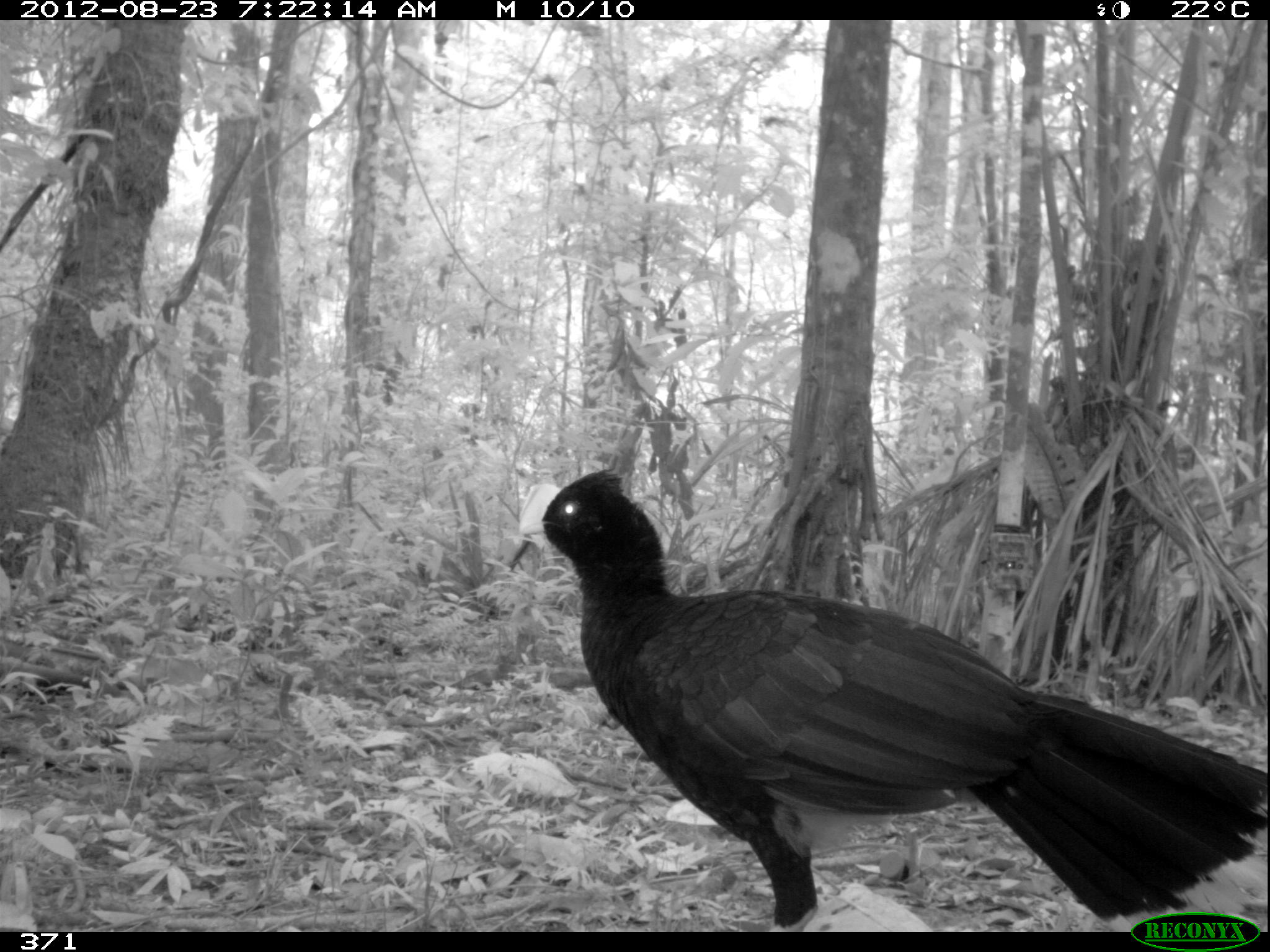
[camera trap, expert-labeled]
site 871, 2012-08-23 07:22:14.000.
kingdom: Animalia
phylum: Chordata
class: Aves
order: Galliformes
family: Cracidae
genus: Mitu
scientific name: Mitu tuberosum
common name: razor-billed curassow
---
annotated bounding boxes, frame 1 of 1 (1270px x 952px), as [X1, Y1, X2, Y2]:
mitu tuberosum: [512, 461, 1267, 932]